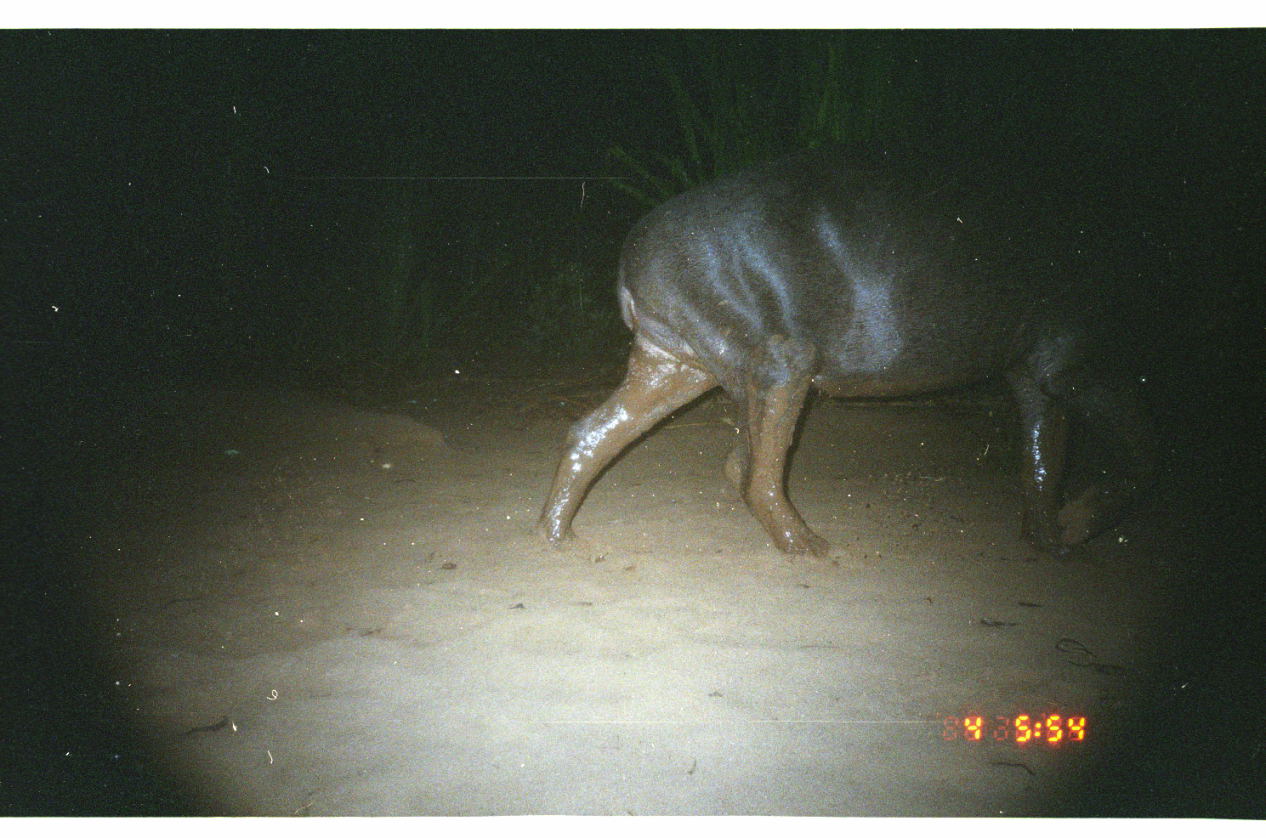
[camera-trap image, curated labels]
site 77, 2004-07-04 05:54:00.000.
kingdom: Animalia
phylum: Chordata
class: Mammalia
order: Perissodactyla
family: Tapiridae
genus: Tapirus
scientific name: Tapirus terrestris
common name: south american tapir